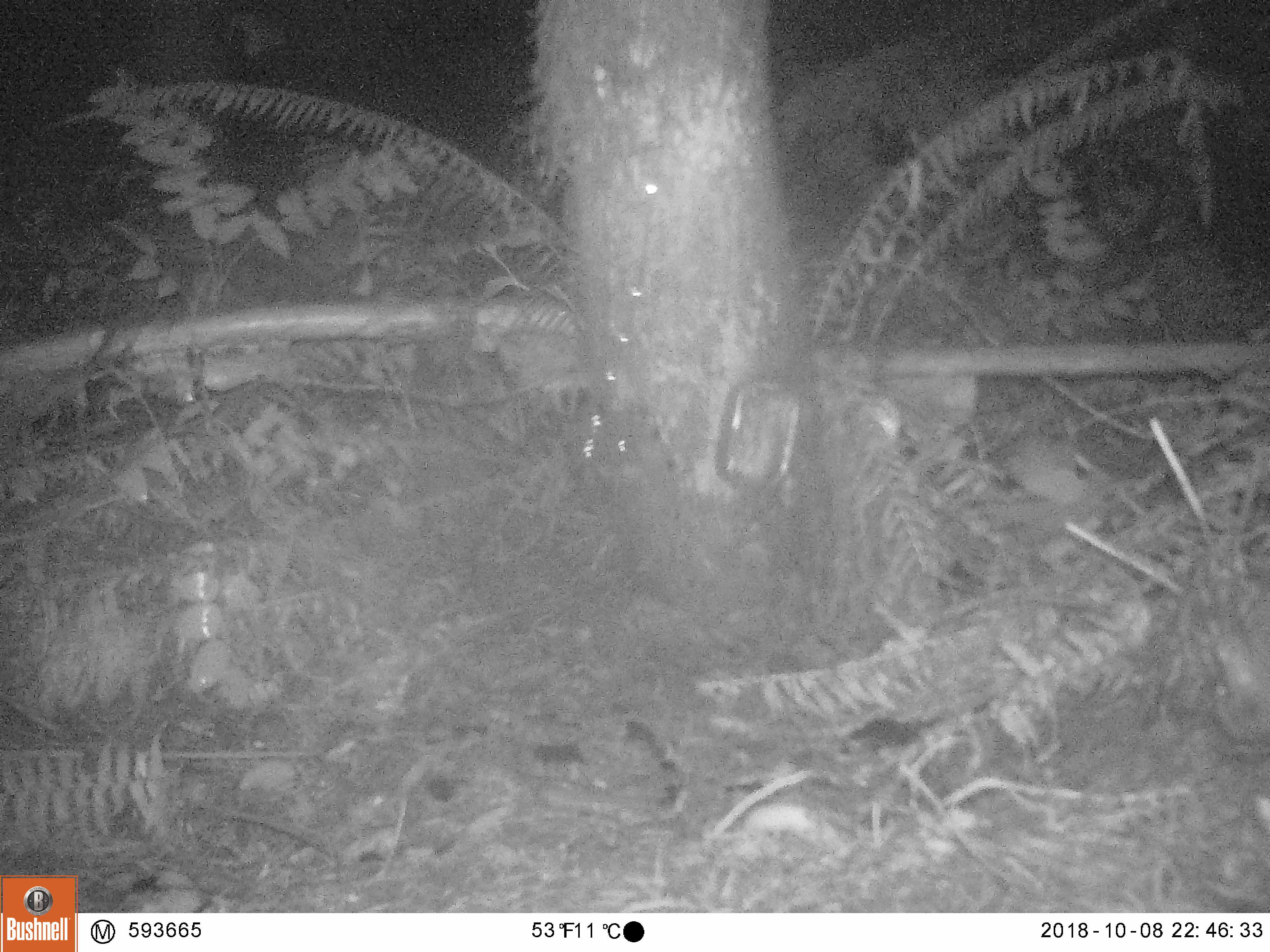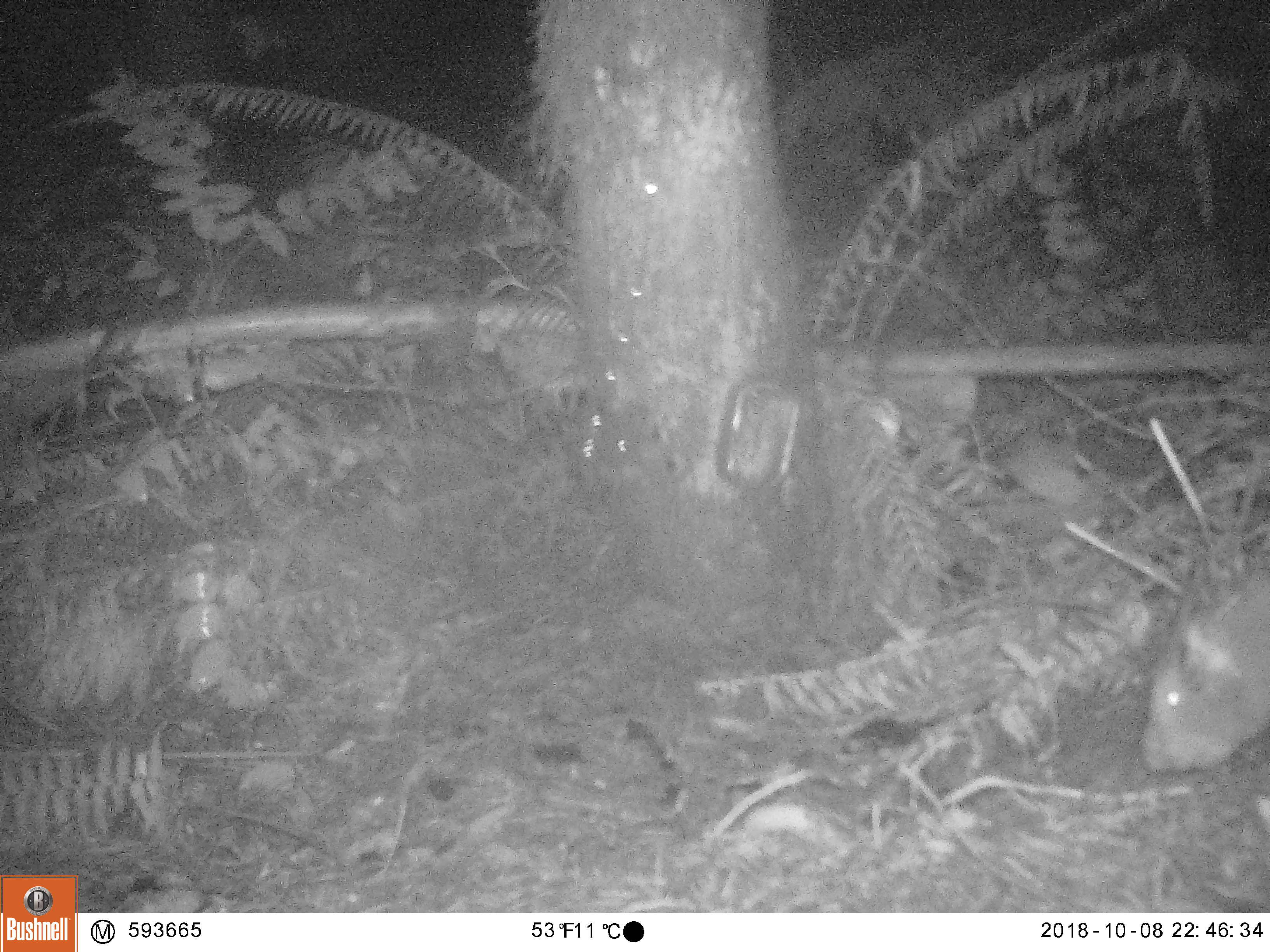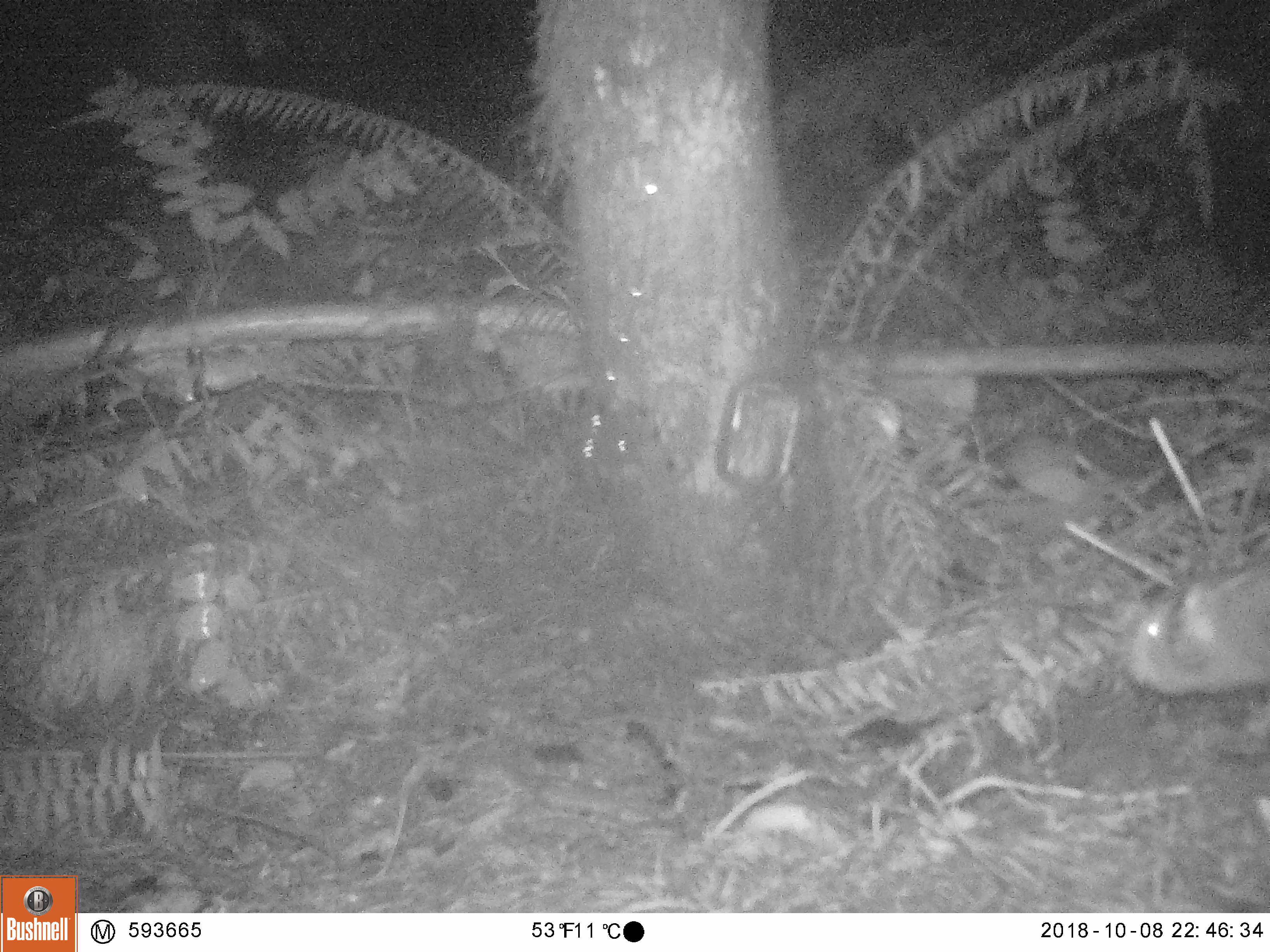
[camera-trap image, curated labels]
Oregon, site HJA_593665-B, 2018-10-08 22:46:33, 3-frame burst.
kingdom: Animalia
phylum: Chordata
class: Mammalia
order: Rodentia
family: Aplodontiidae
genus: Aplodontia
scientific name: Aplodontia rufa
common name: mountain beaver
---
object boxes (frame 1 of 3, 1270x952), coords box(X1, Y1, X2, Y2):
mountain beaver: box(1189, 614, 1263, 751)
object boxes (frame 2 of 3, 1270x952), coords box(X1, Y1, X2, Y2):
mountain beaver: box(1099, 555, 1263, 783)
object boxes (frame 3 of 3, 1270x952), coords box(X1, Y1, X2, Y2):
mountain beaver: box(1103, 550, 1263, 725)